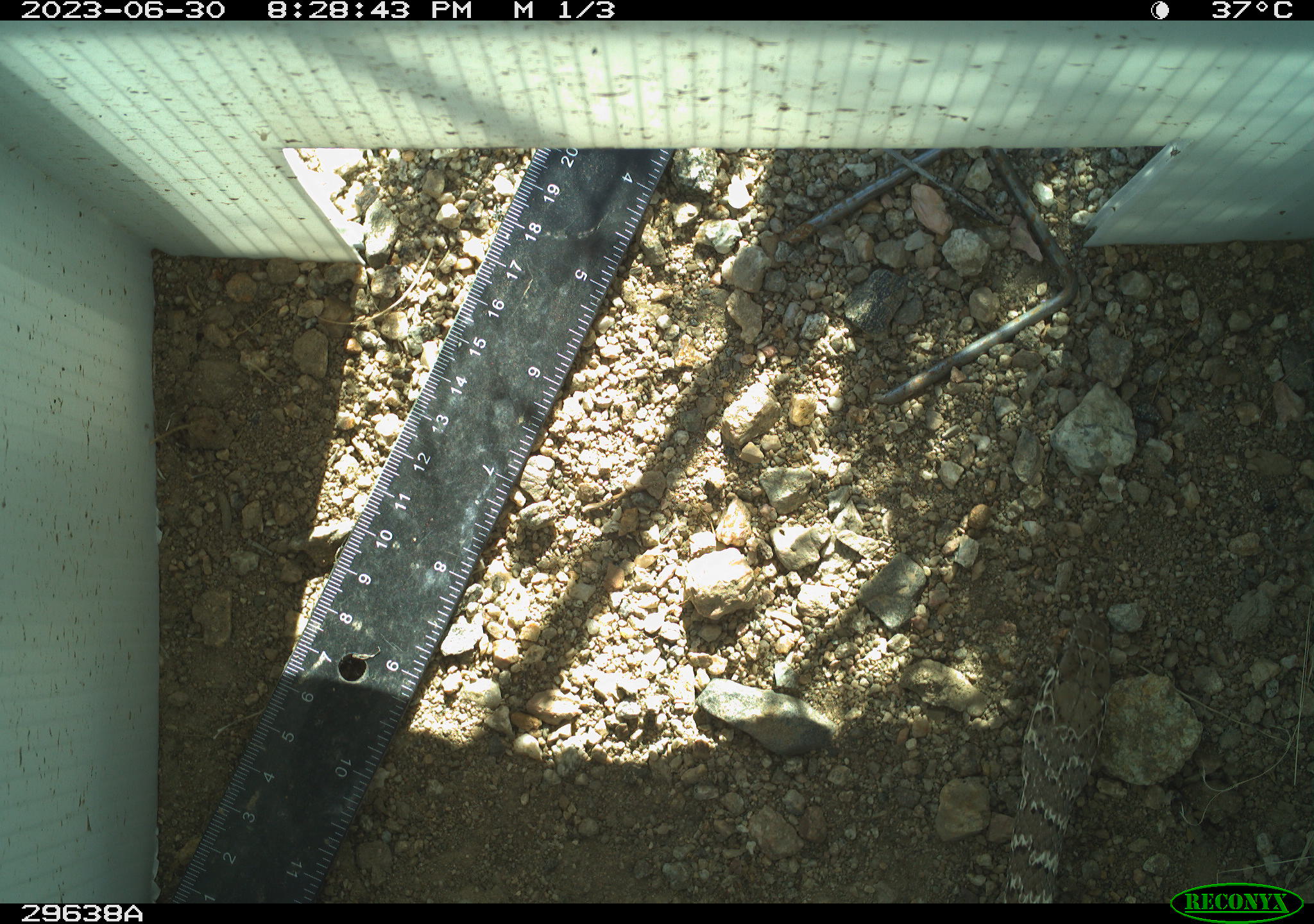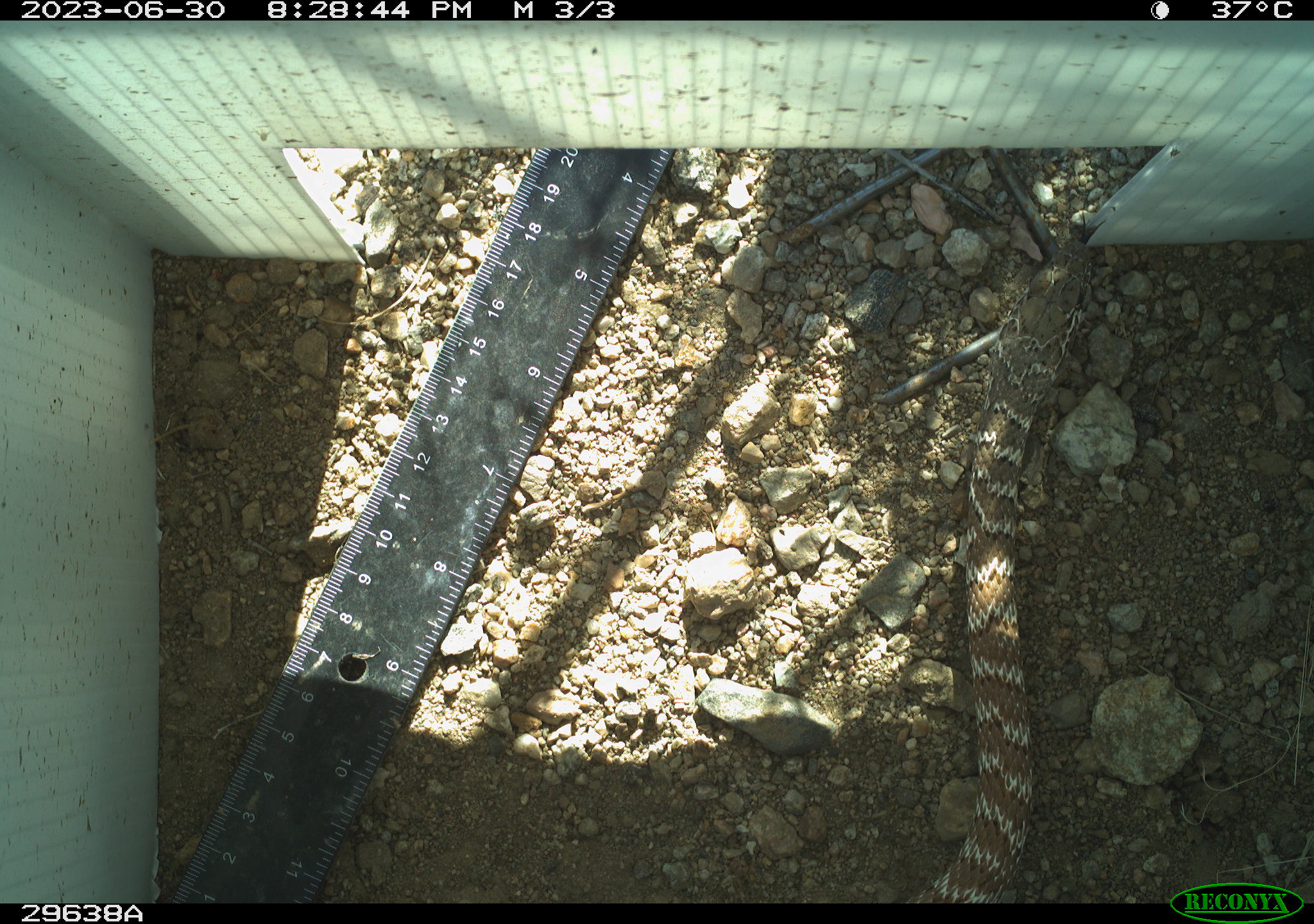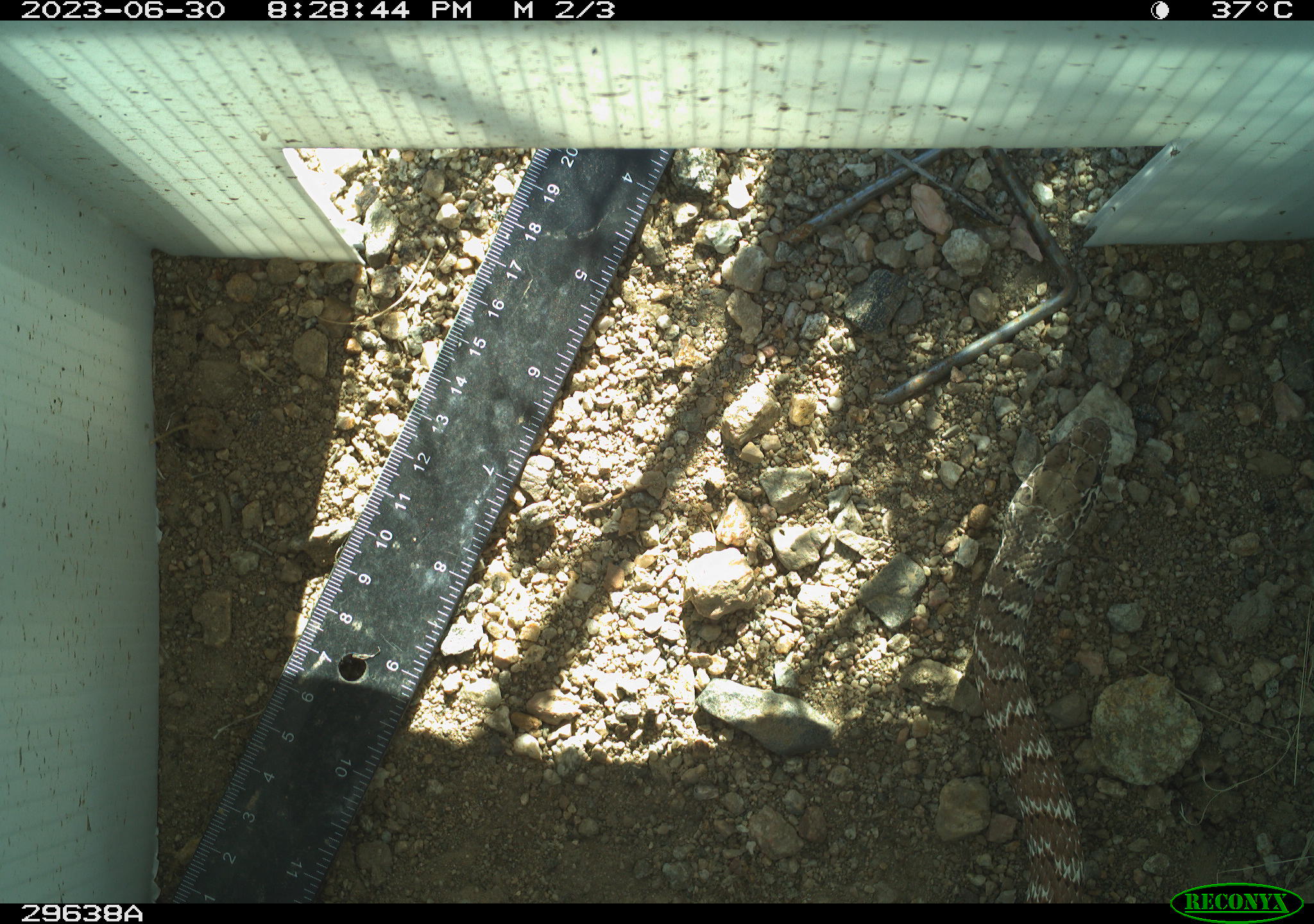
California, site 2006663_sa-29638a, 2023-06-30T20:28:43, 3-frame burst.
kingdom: Animalia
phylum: Chordata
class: Reptilia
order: Squamata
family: Colubridae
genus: Masticophis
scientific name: Masticophis flagellum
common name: coachwhip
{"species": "coachwhip (Masticophis flagellum)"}